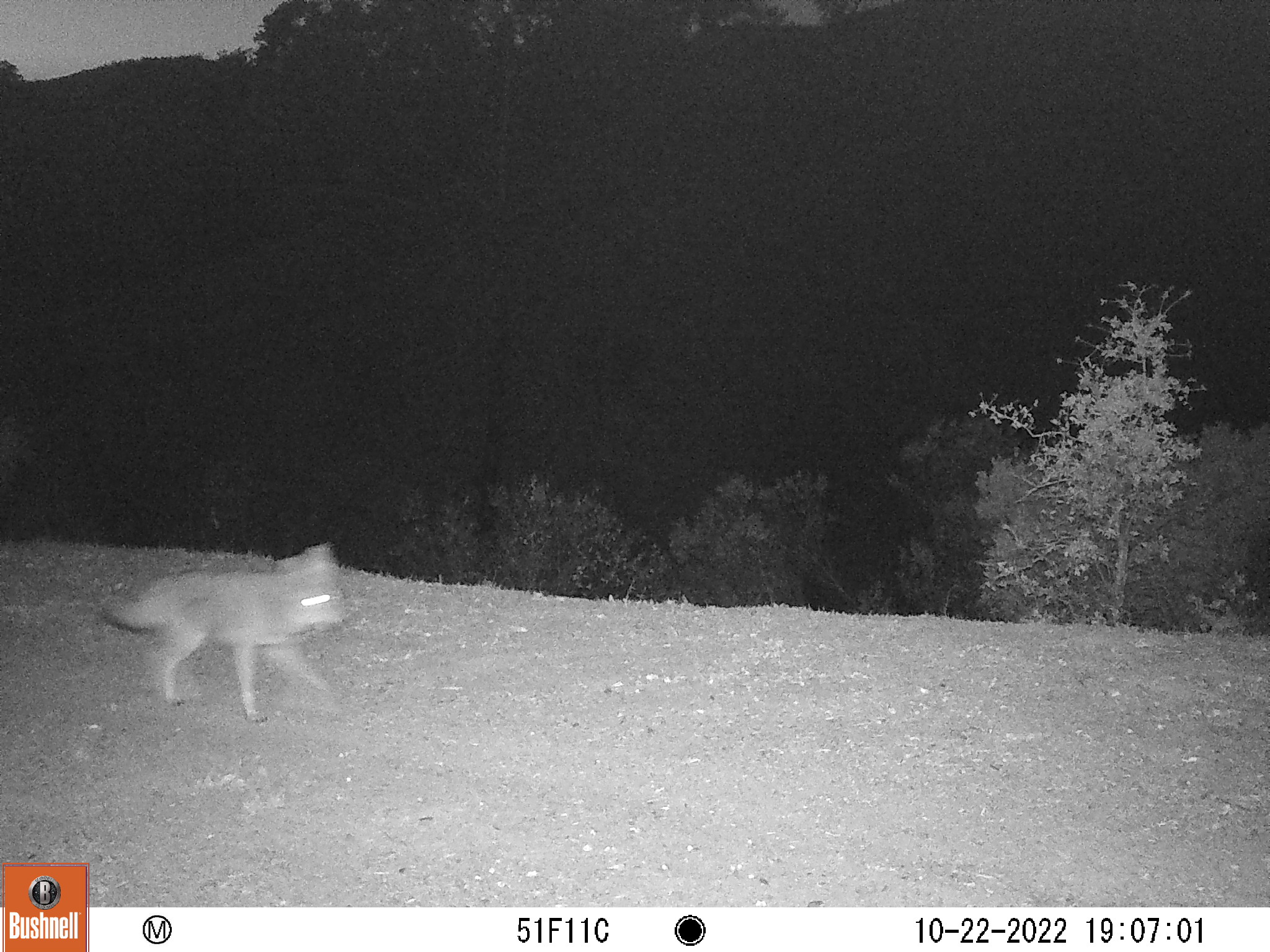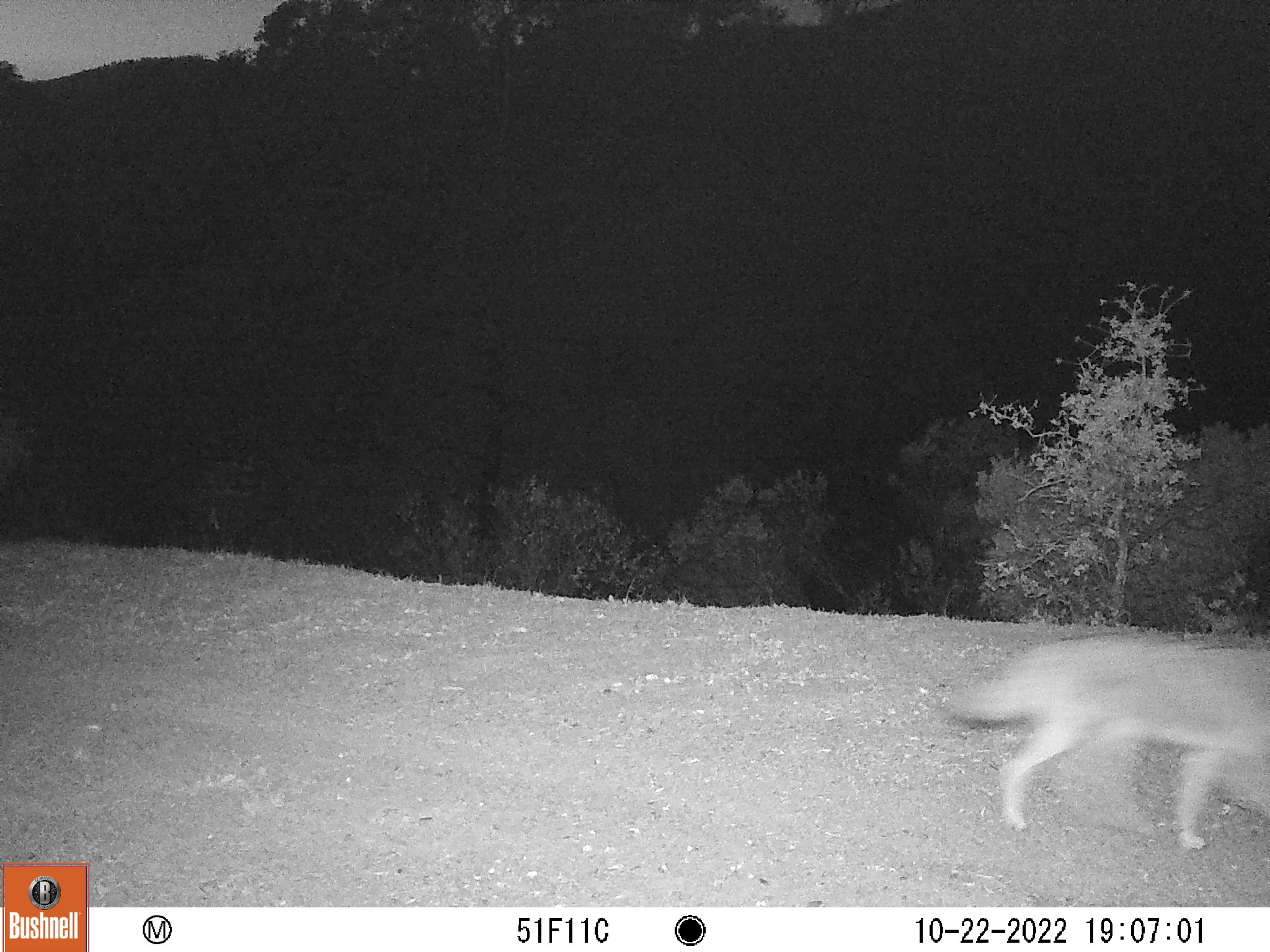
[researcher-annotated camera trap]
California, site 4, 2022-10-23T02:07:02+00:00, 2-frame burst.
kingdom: Animalia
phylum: Chordata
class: Mammalia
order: Carnivora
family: Canidae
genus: Canis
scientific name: Canis latrans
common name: coyote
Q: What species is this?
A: Coyote (Canis latrans).